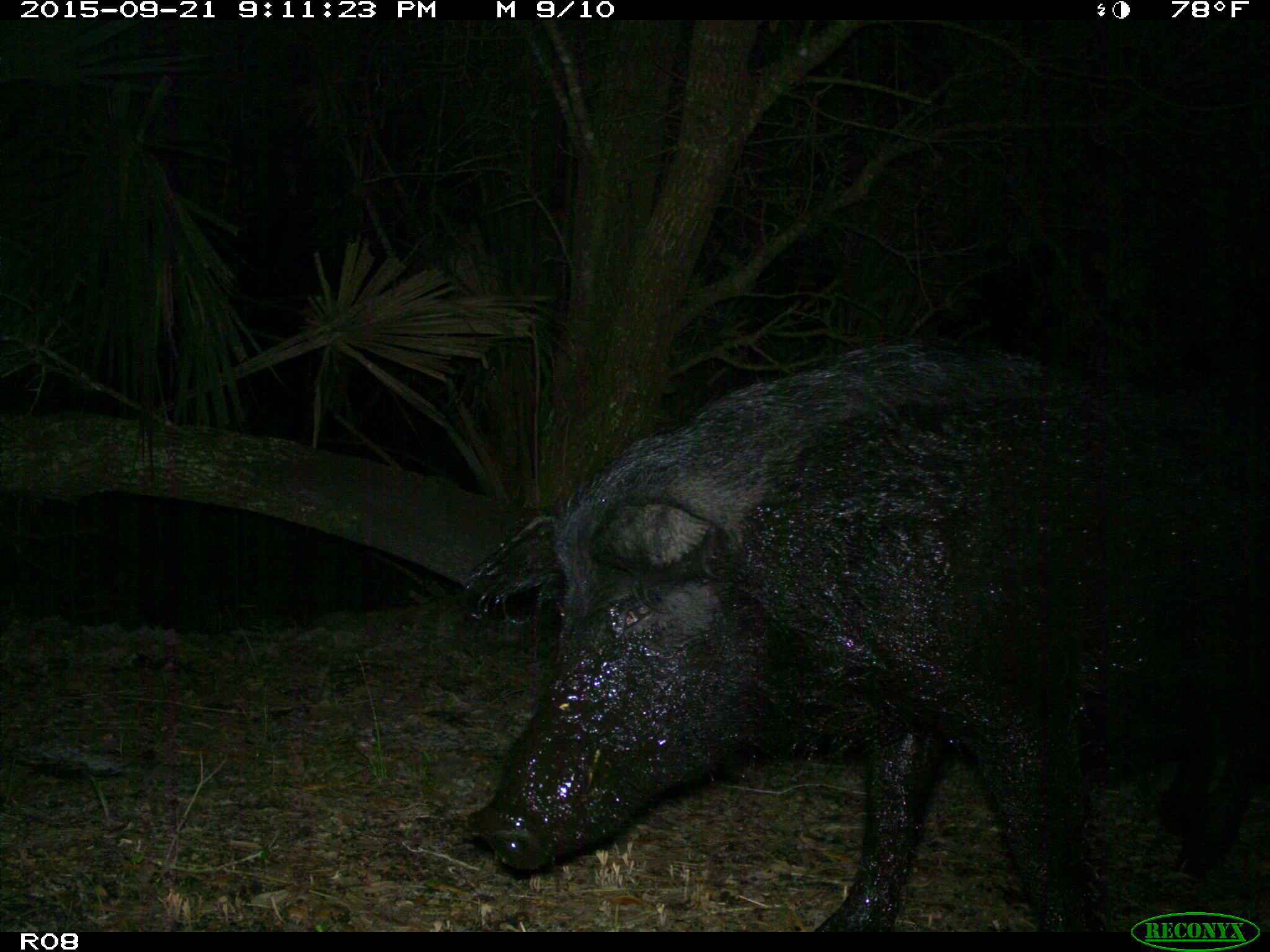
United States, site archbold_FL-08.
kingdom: Animalia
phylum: Chordata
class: Mammalia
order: Artiodactyla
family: Suidae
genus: Sus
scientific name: Sus scrofa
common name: wild boar